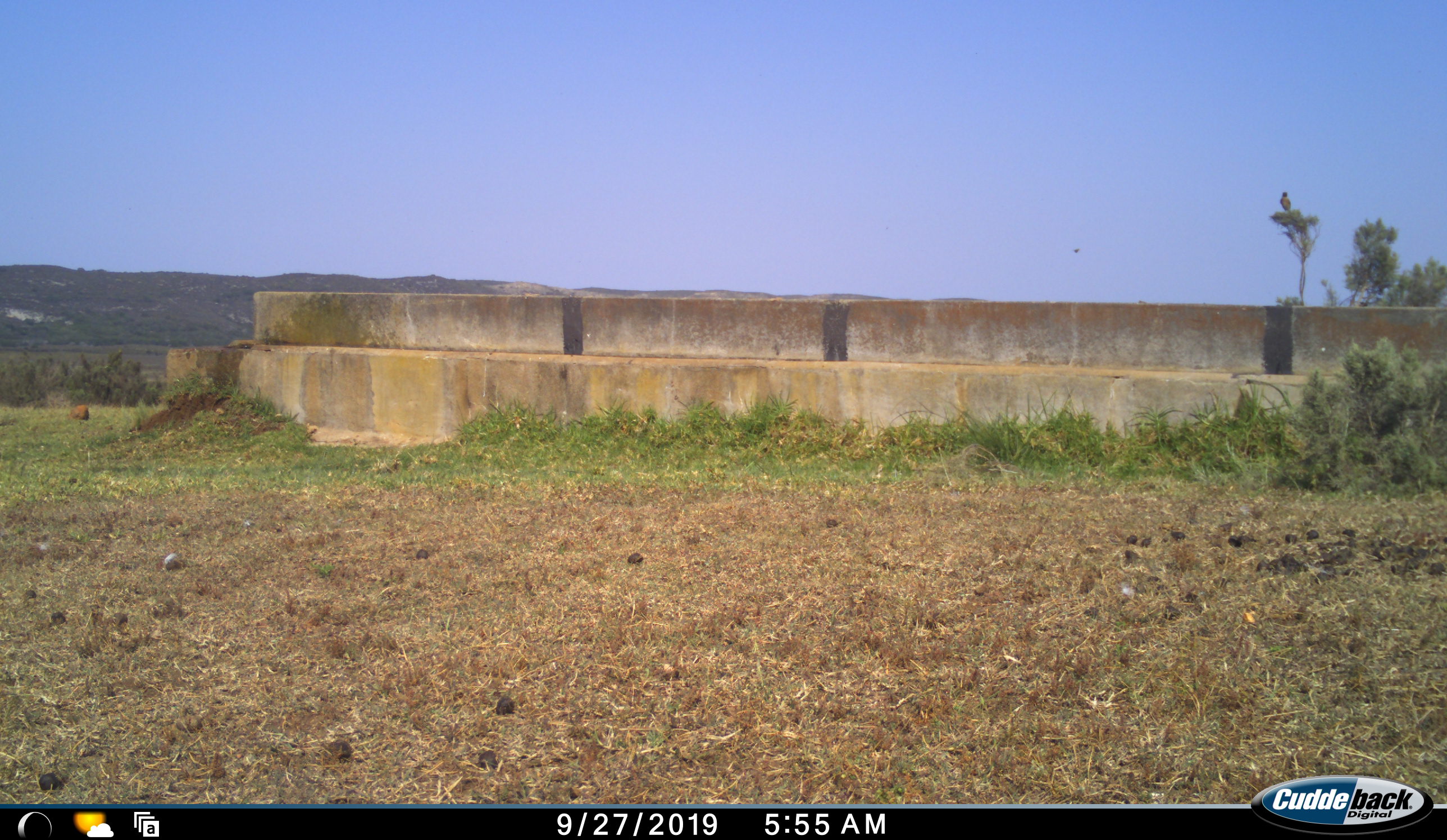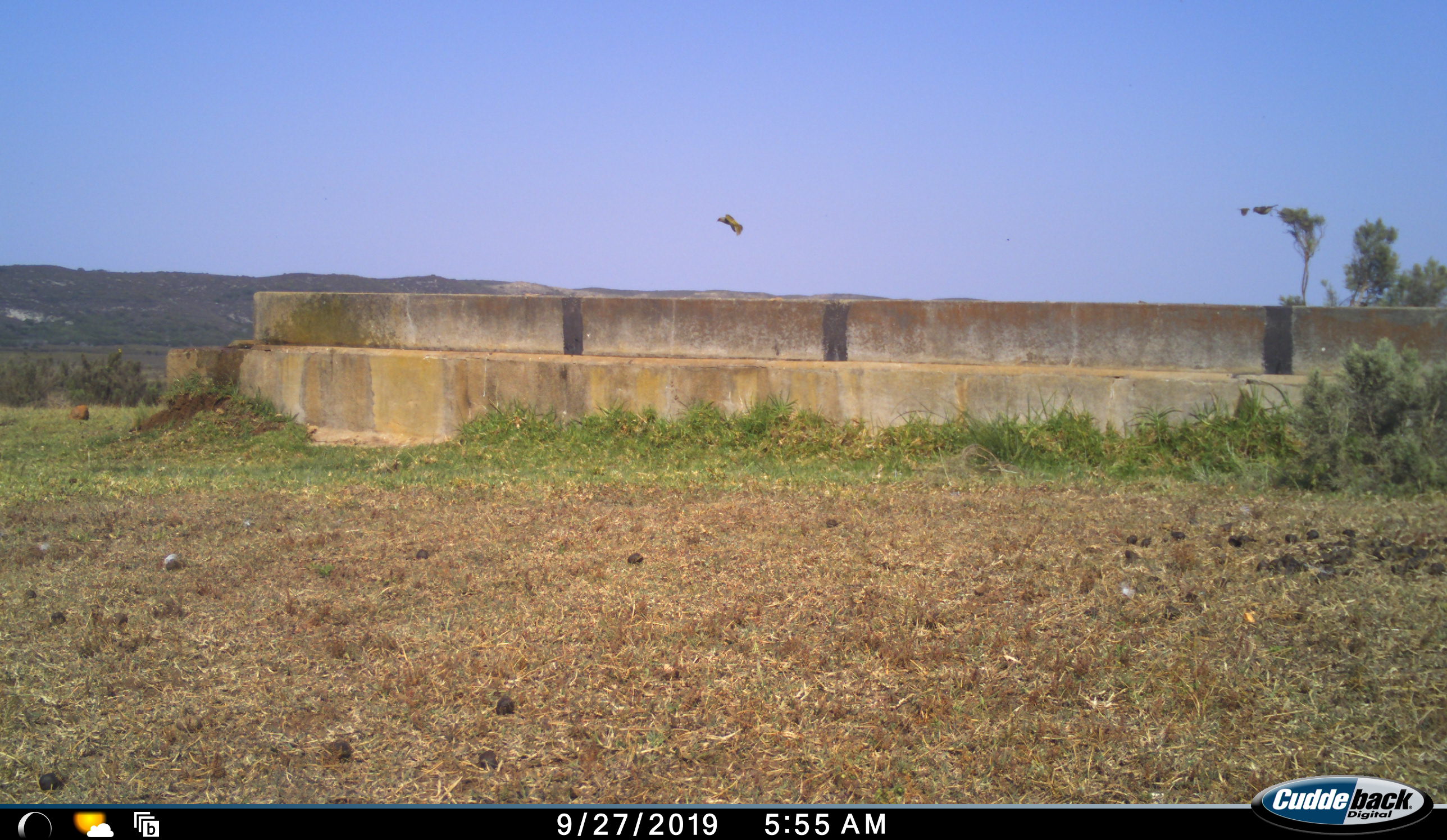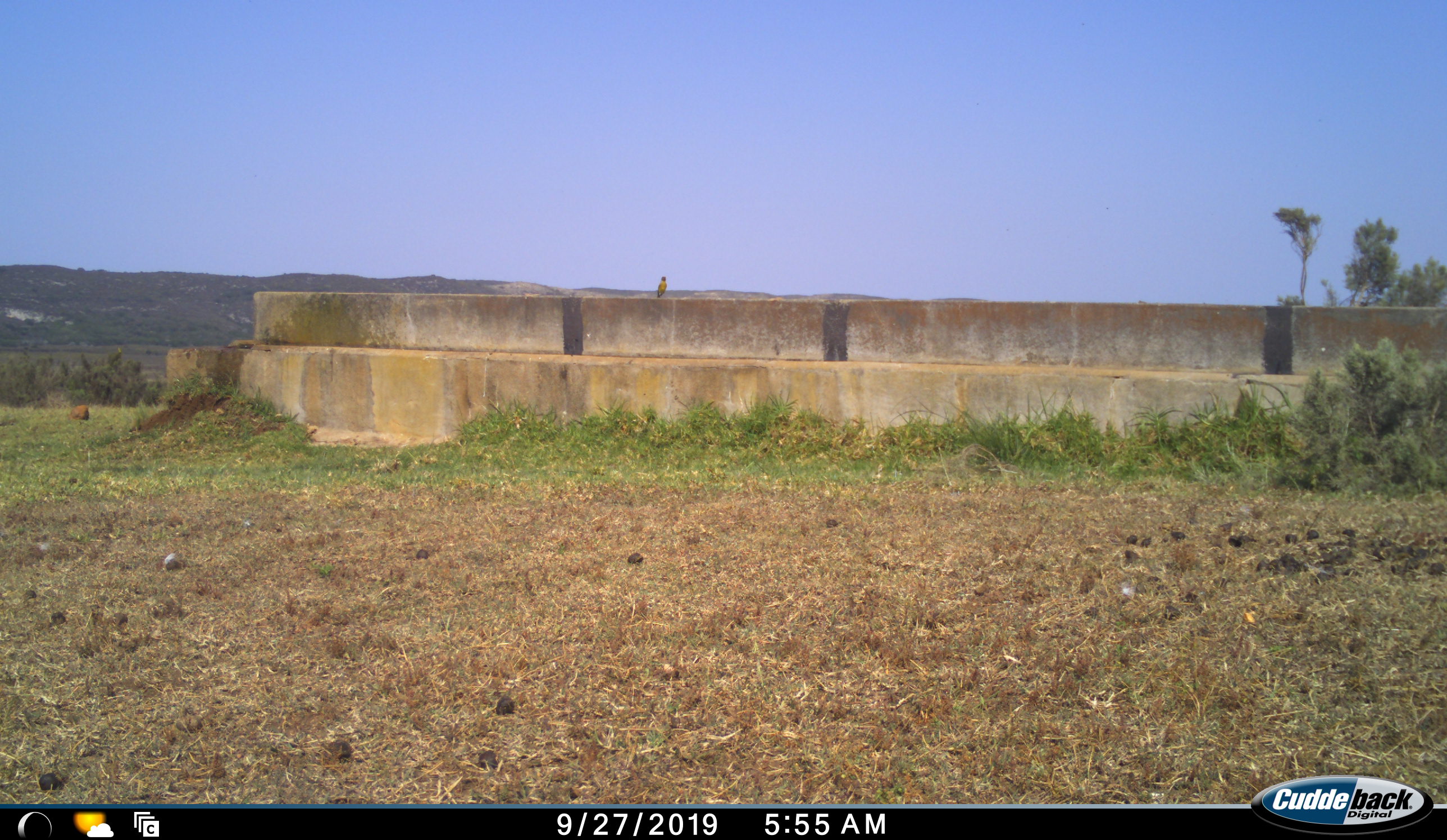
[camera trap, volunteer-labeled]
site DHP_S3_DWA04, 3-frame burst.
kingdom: Animalia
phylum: Chordata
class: Aves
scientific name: Aves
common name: bird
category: birdother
Birdother (bird) (Aves), count 1. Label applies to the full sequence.